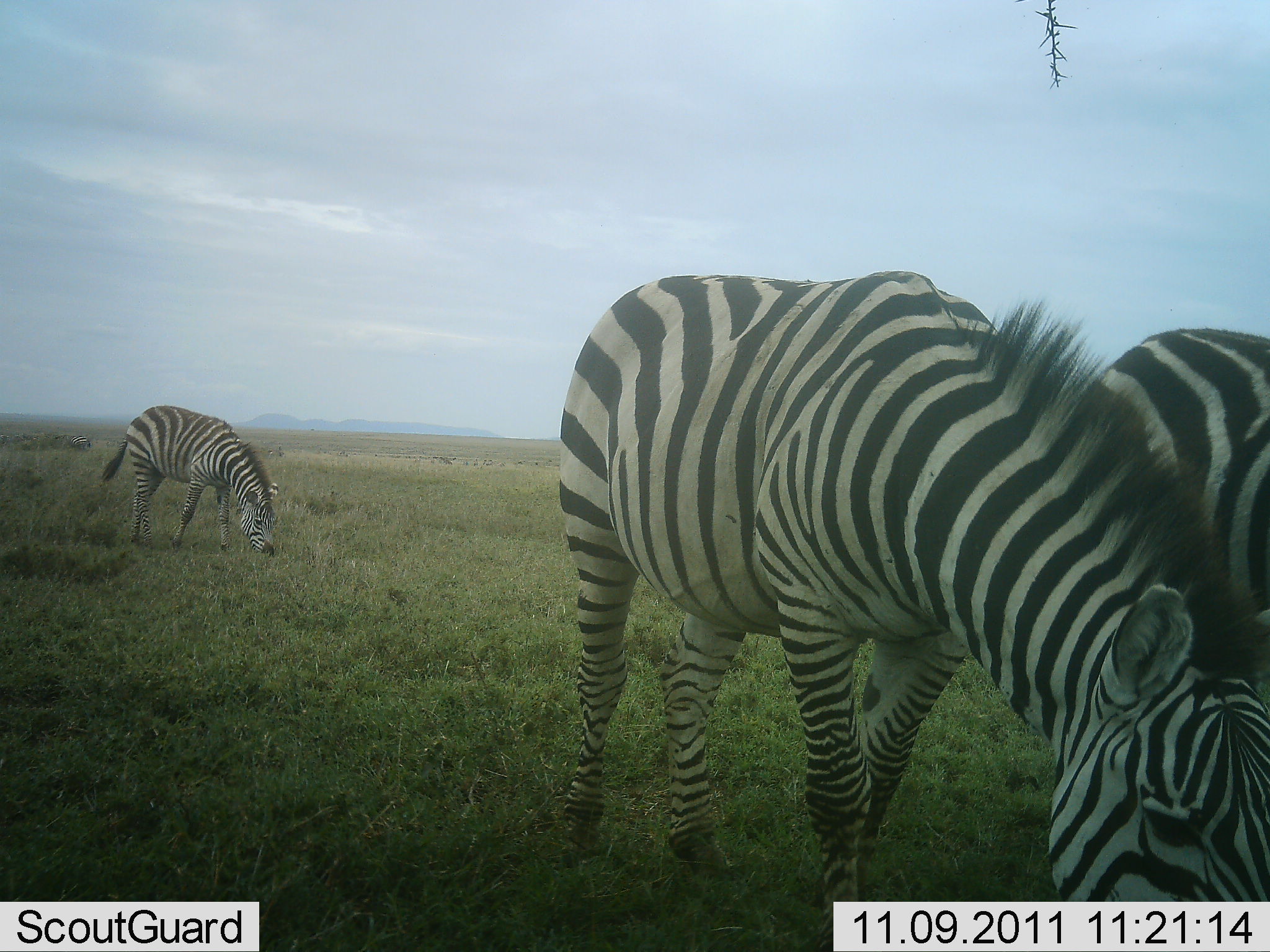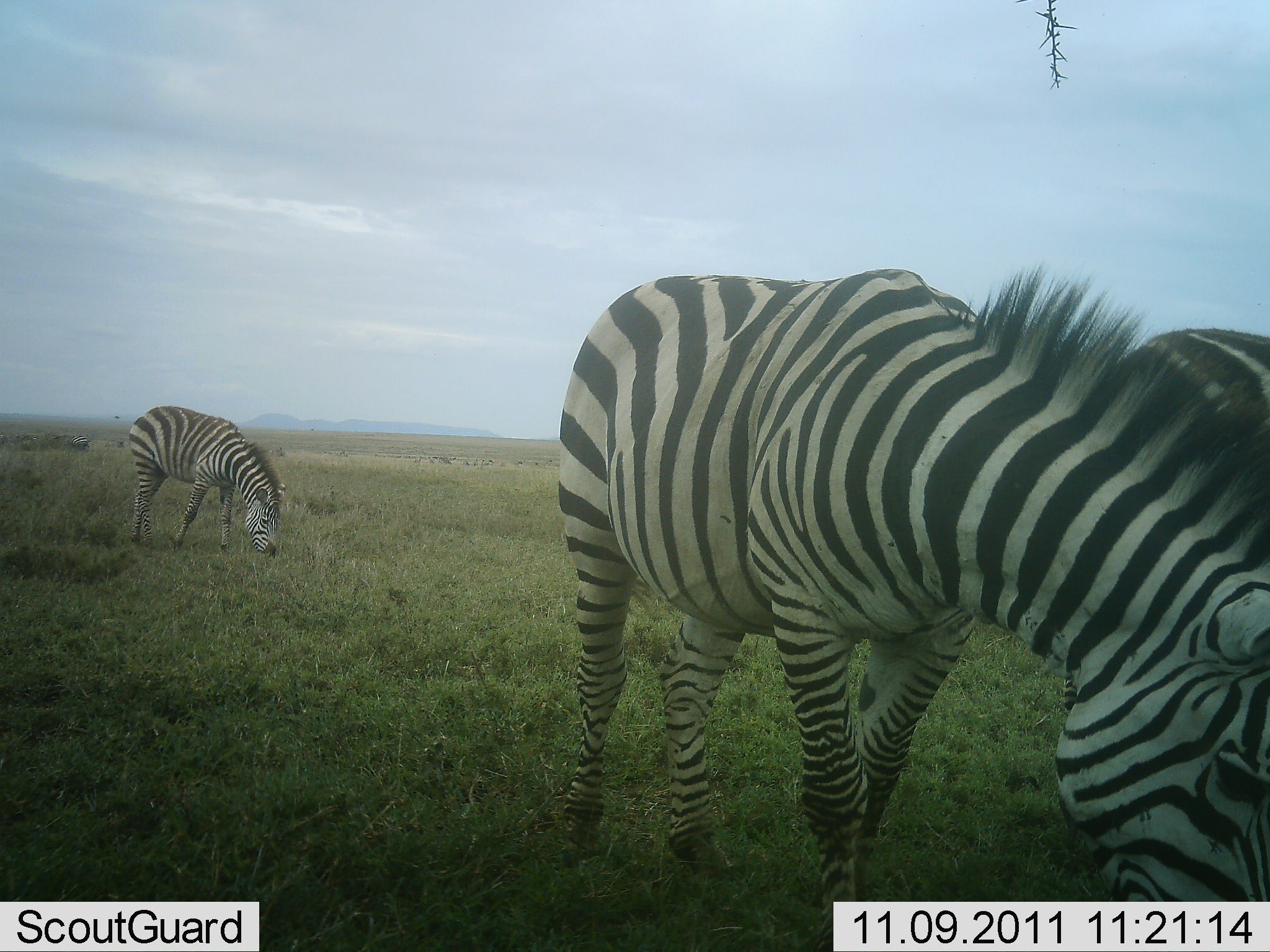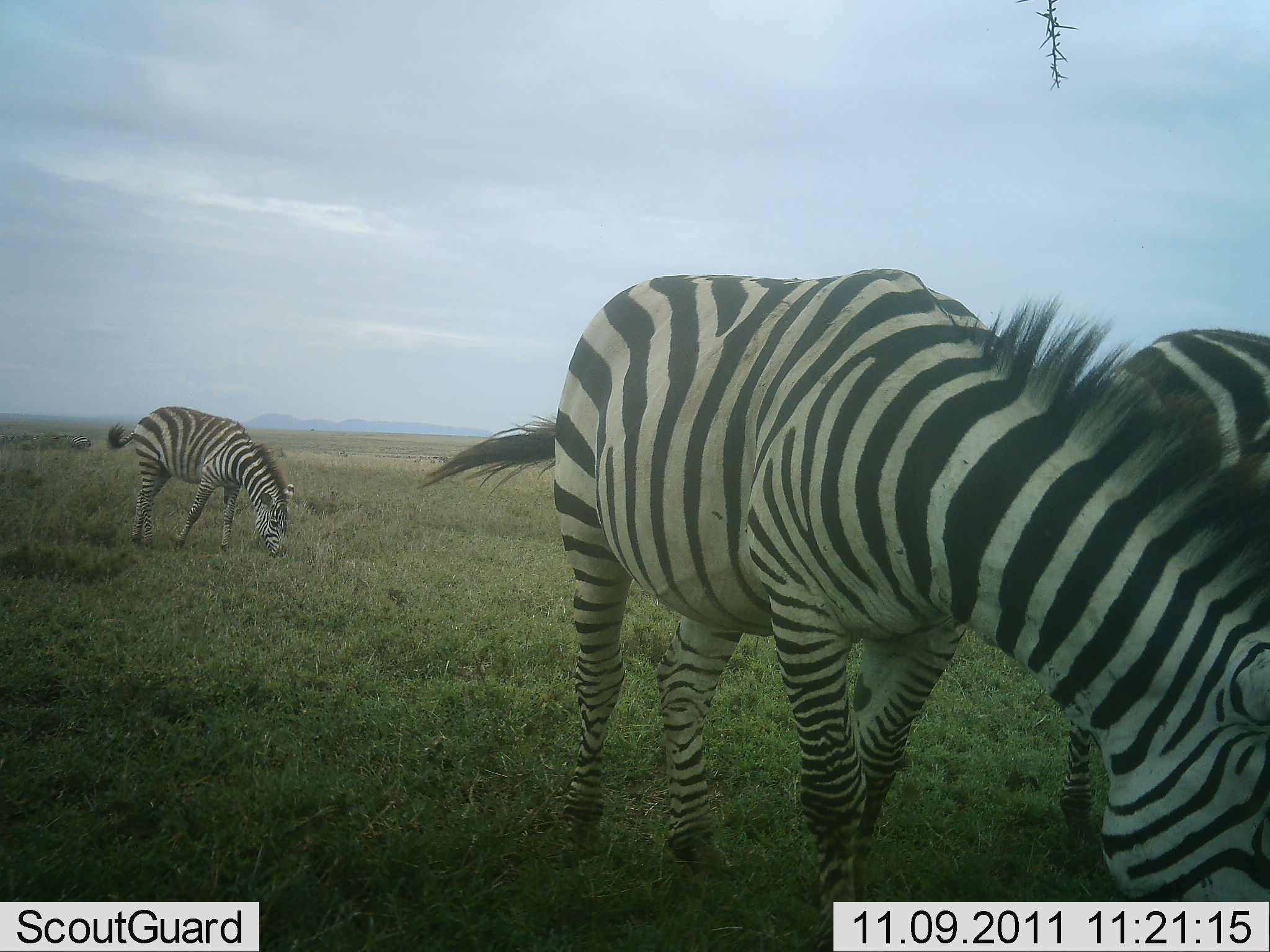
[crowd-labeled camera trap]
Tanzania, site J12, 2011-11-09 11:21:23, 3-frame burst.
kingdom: Animalia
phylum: Chordata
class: Mammalia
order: Perissodactyla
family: Equidae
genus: Equus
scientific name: Equus quagga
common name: plains zebra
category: zebra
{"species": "zebra (plains zebra) (Equus quagga)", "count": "3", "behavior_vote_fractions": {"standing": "15%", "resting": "0%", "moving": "15%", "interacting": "0%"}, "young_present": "0%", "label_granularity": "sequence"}